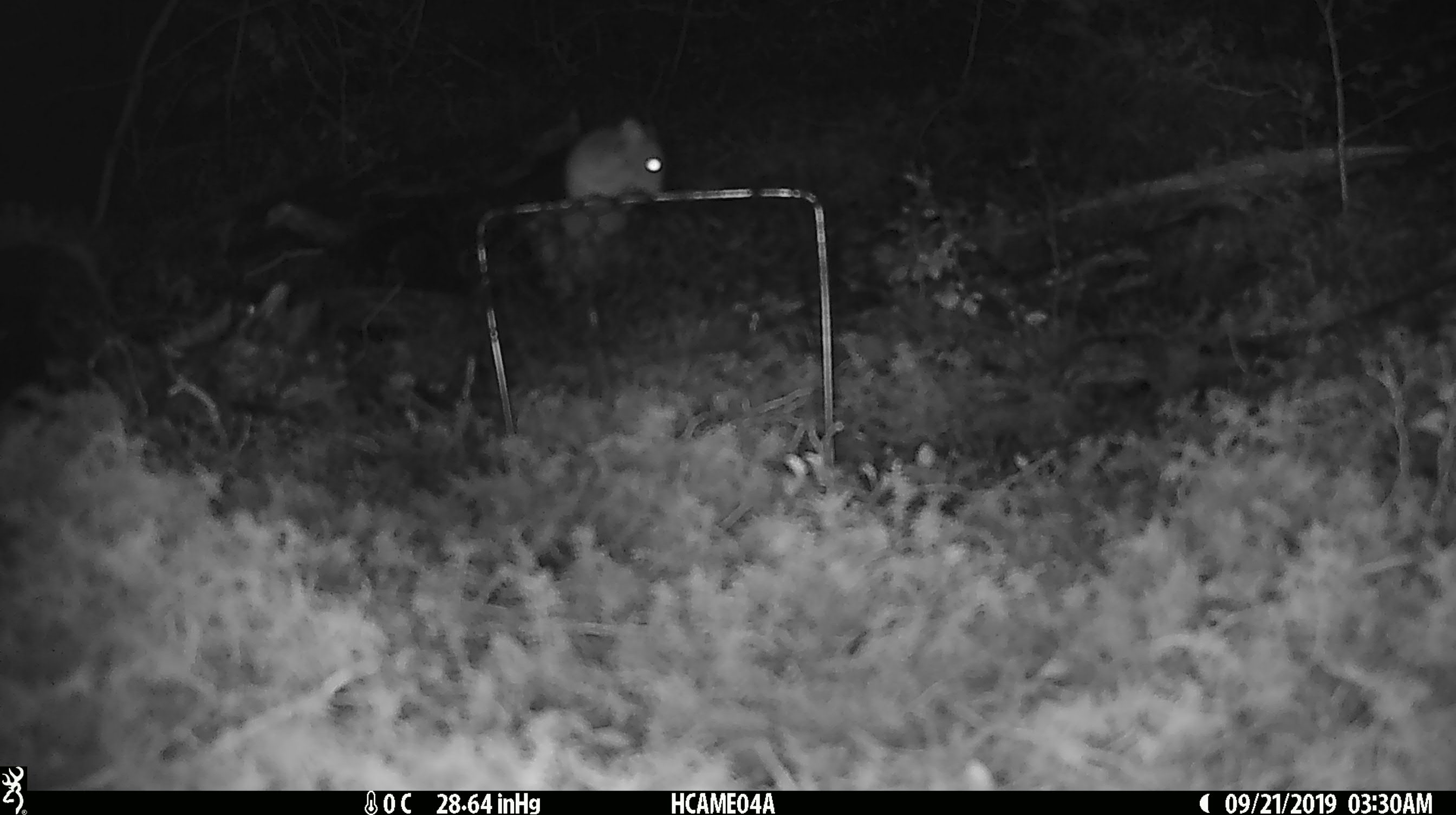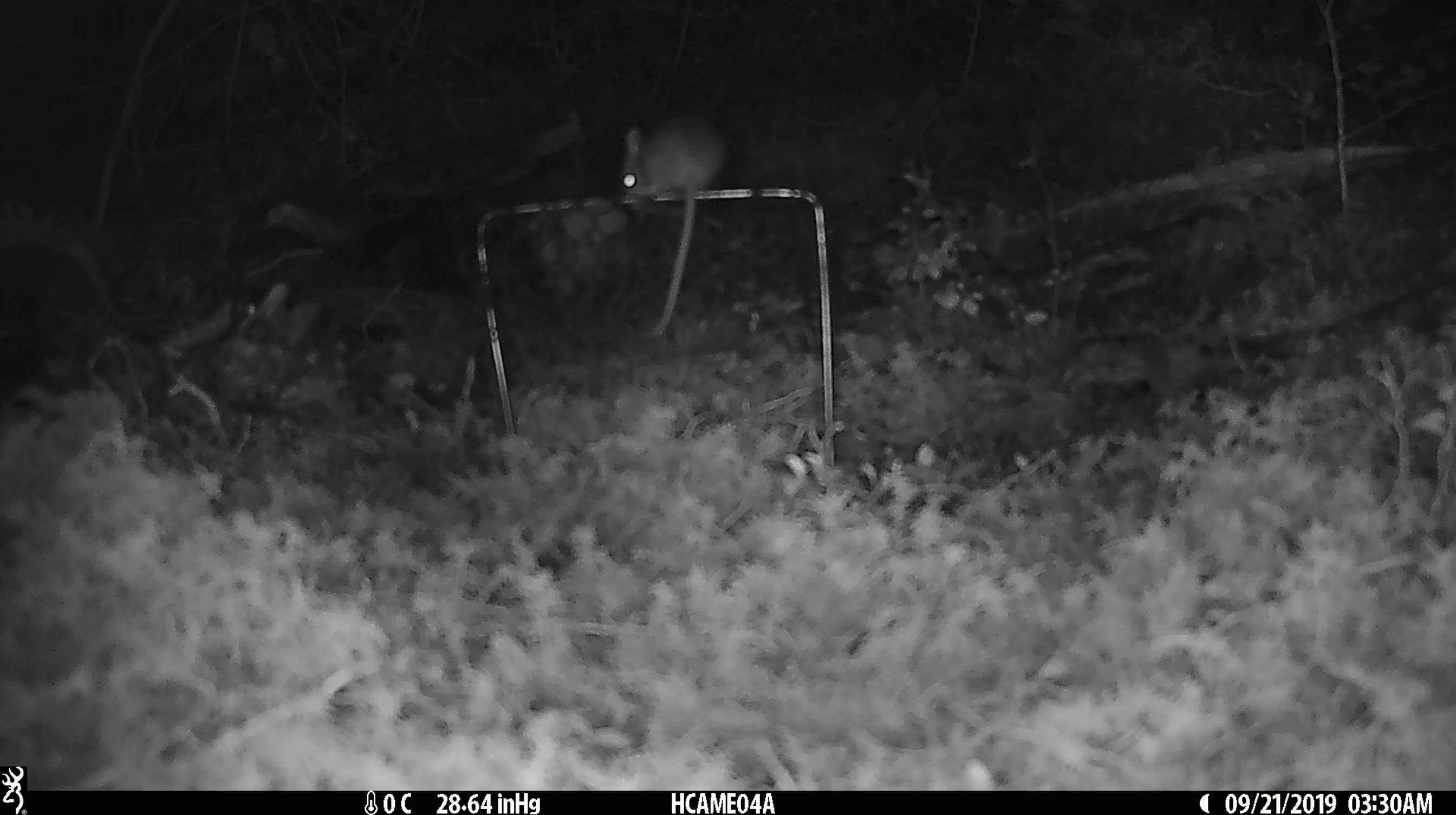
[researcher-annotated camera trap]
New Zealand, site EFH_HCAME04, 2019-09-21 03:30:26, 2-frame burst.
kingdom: Animalia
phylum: Chordata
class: Mammalia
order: Rodentia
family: Muridae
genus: Mus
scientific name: Mus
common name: mouse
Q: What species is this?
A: Mouse (Mus).